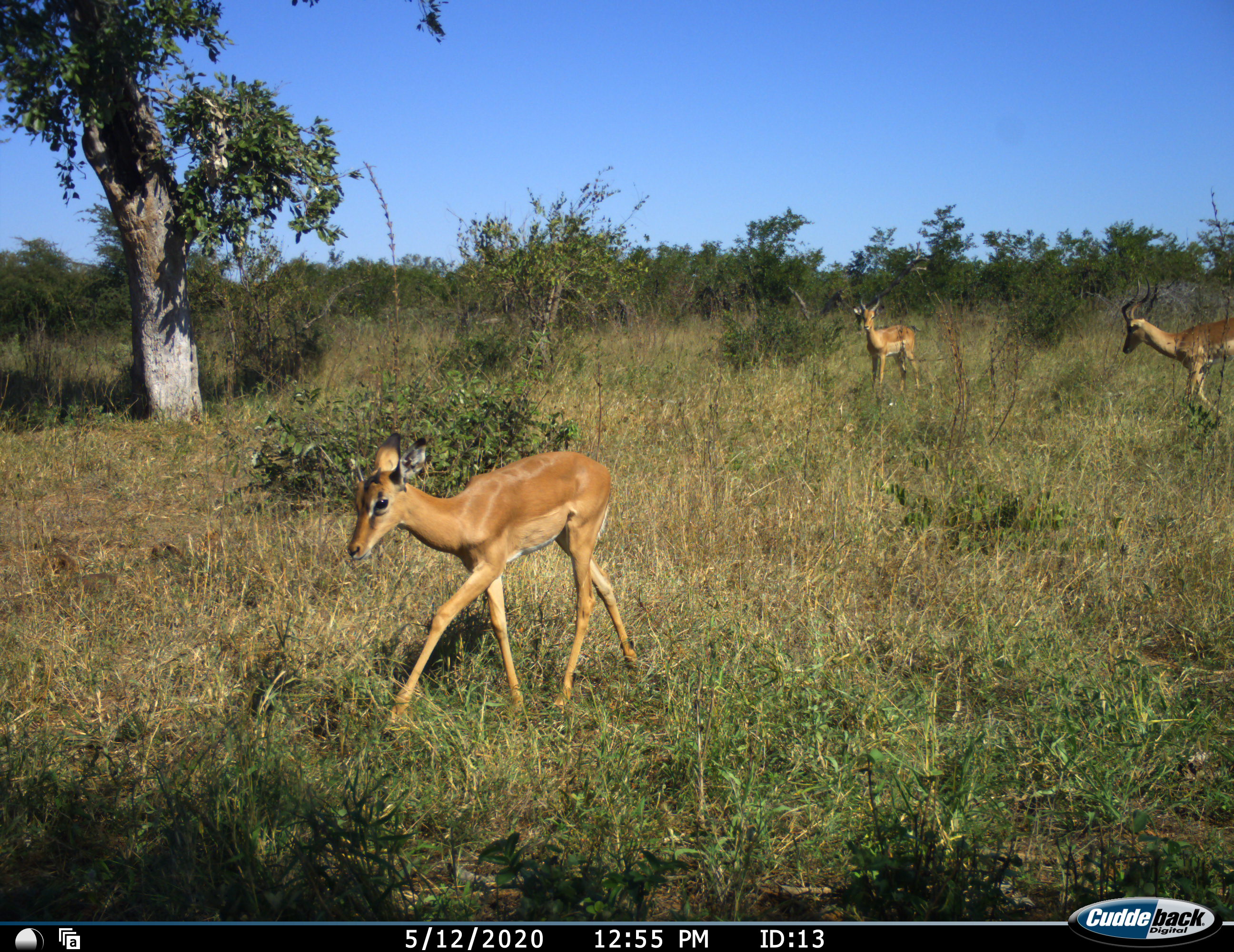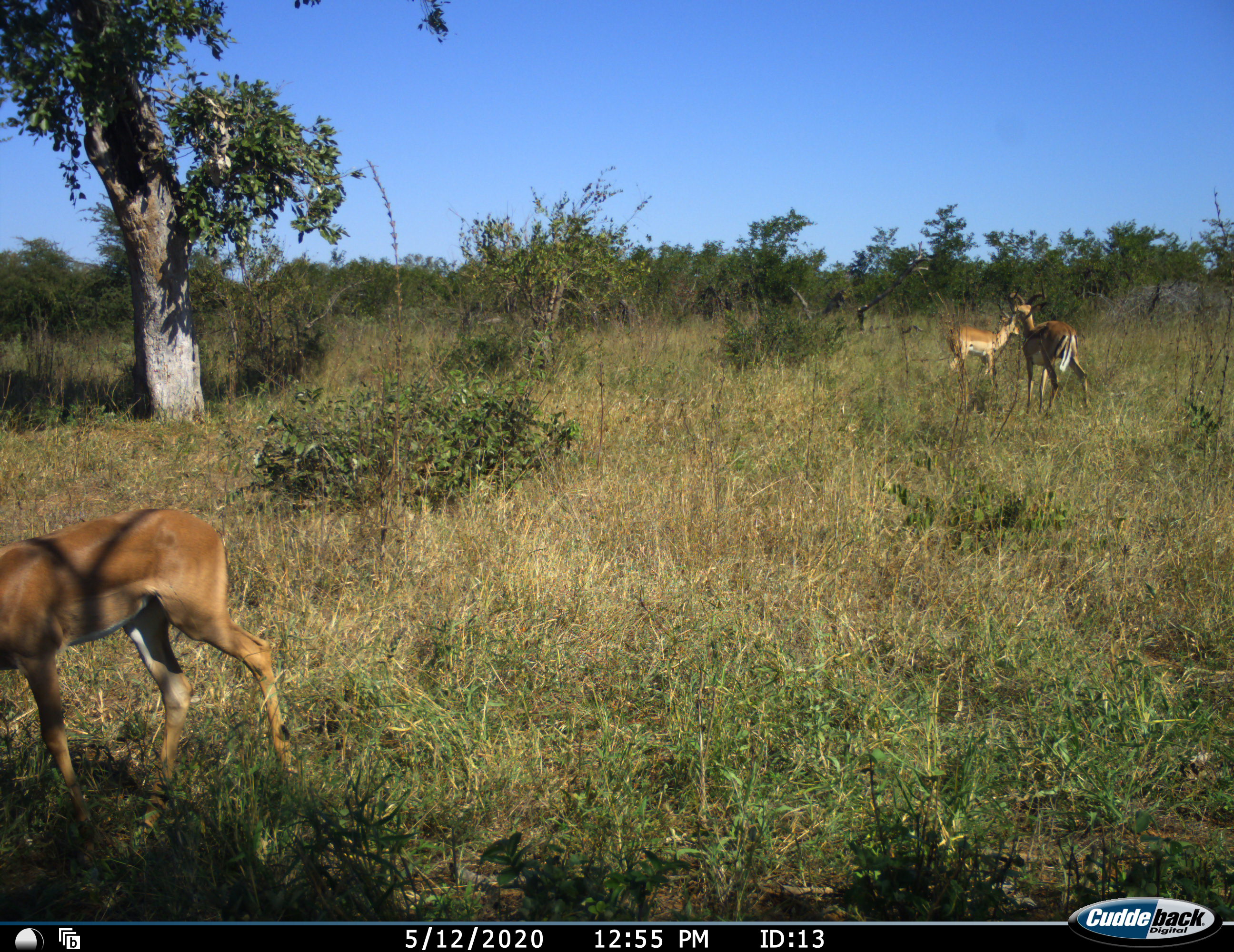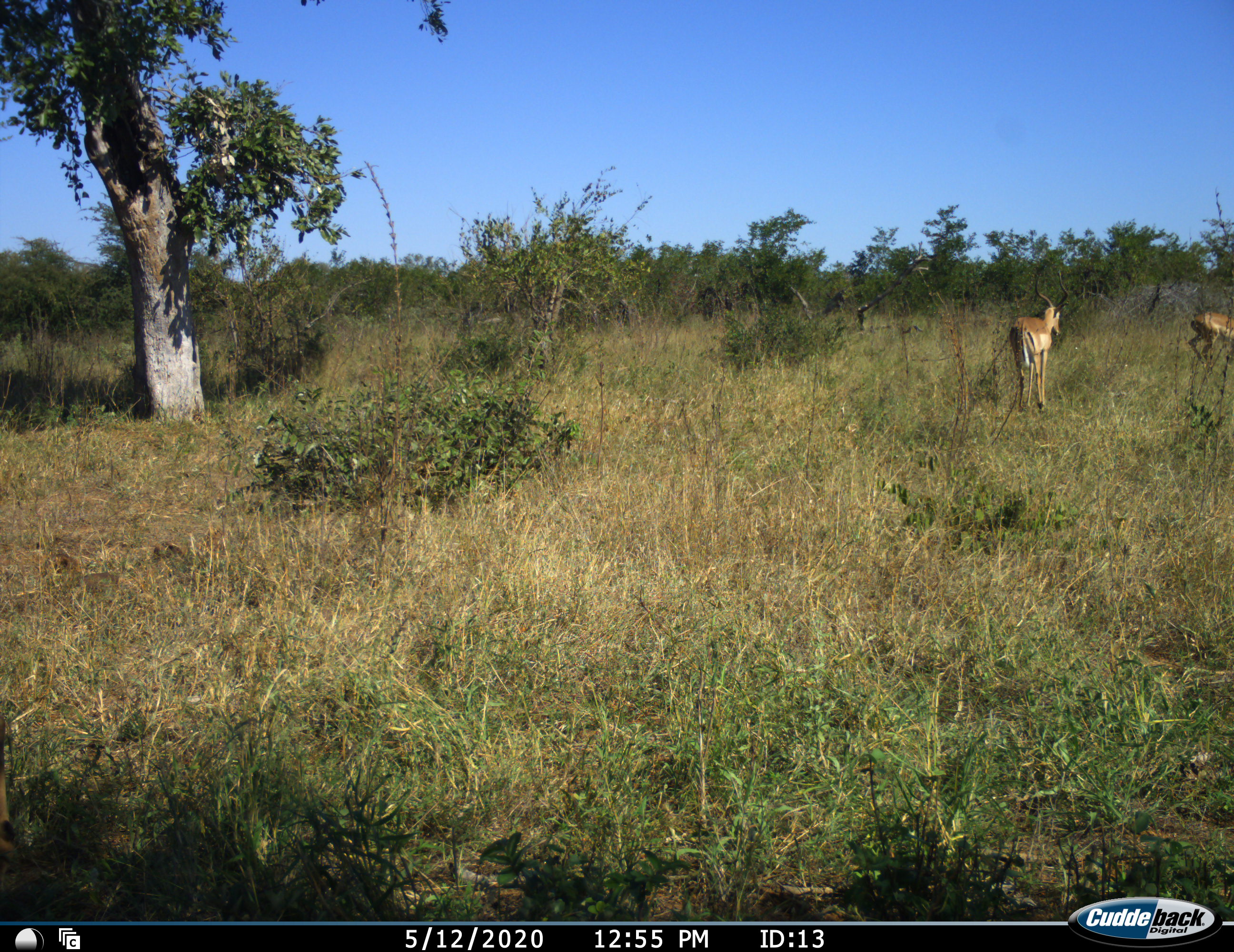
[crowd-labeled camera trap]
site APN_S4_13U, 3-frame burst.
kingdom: Animalia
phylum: Chordata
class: Mammalia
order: Artiodactyla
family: Bovidae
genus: Aepyceros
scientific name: Aepyceros melampus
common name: impala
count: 3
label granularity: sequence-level